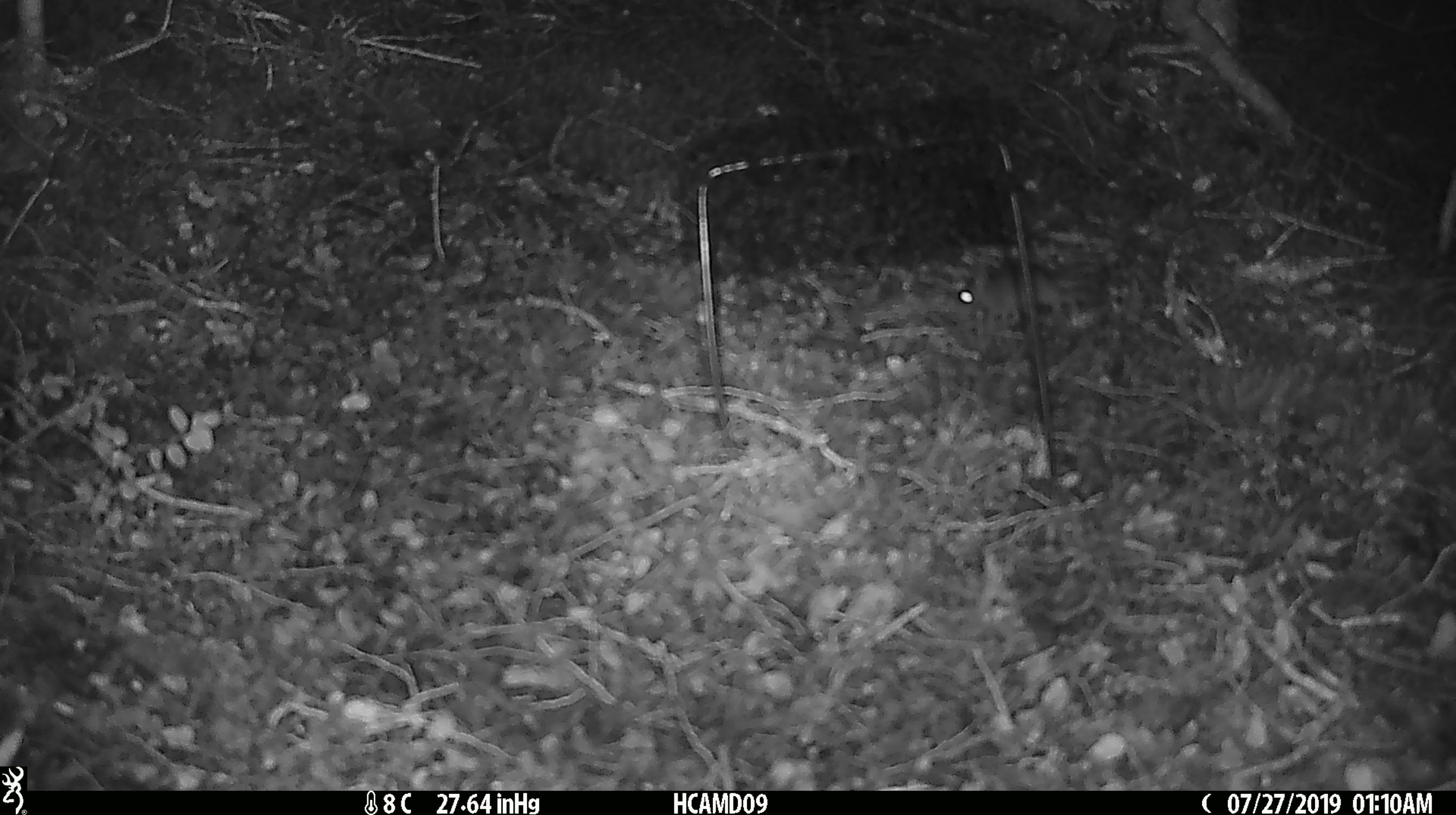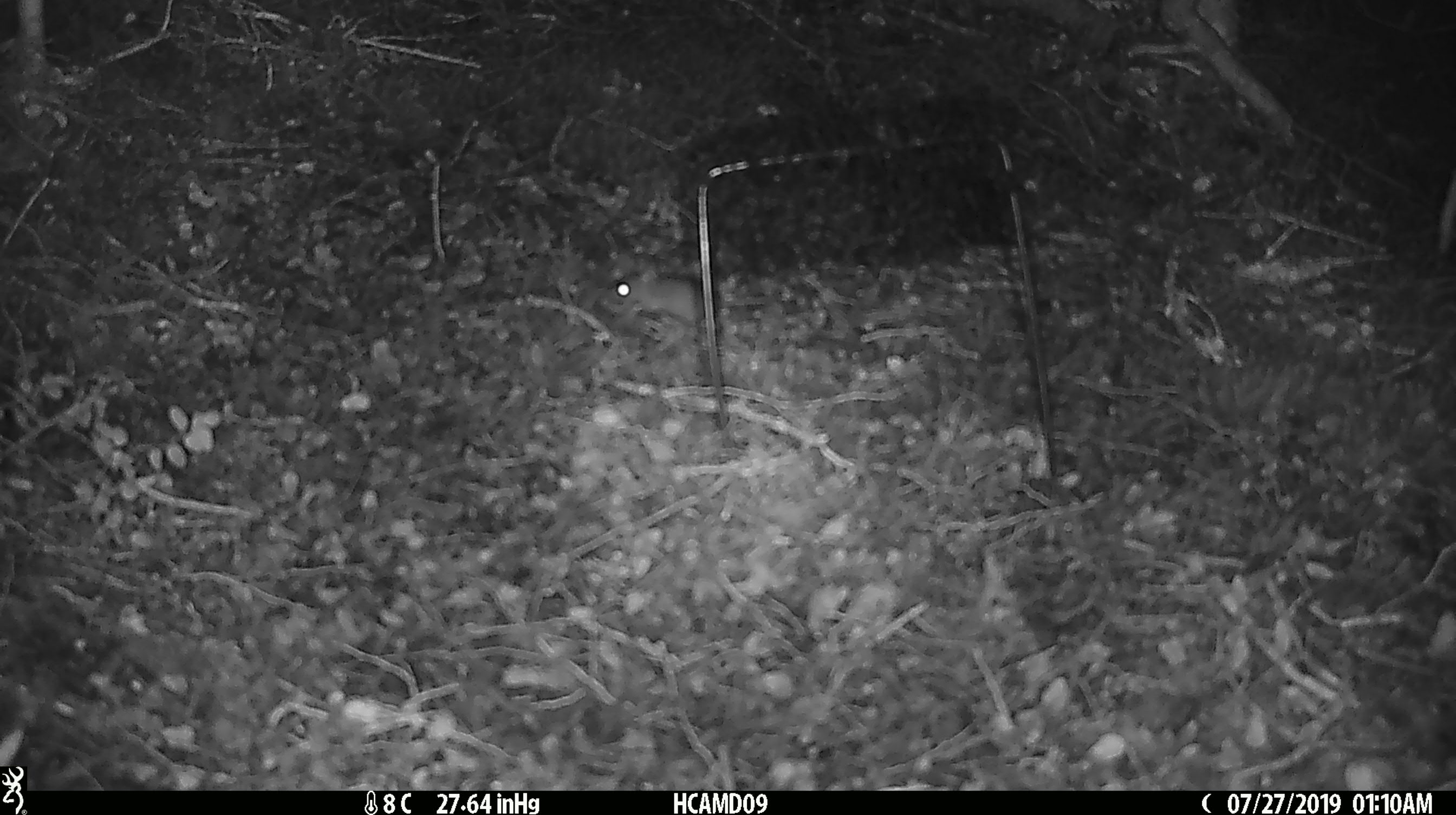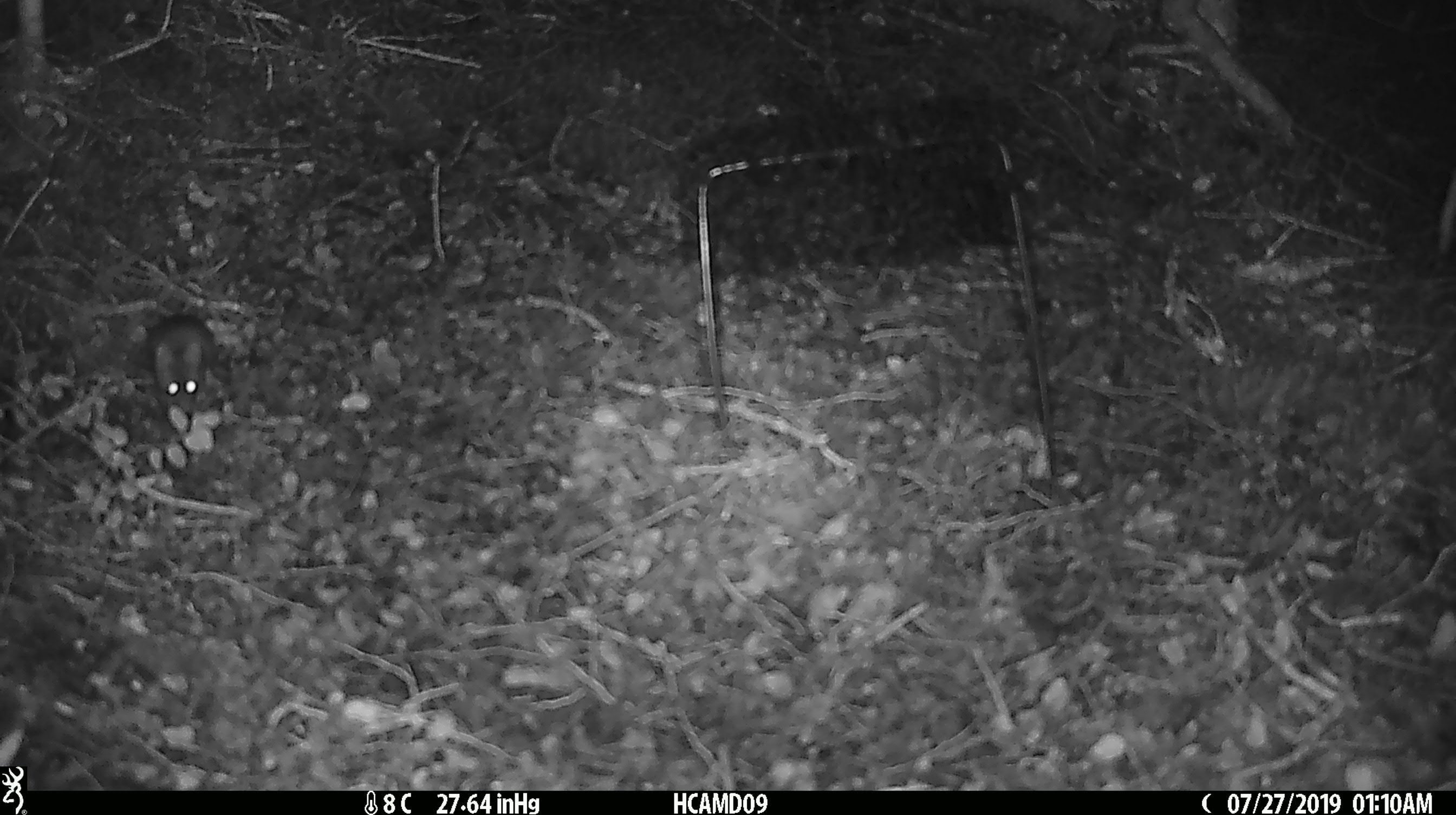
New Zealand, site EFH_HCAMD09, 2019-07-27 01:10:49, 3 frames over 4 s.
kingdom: Animalia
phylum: Chordata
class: Mammalia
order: Rodentia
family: Muridae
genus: Mus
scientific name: Mus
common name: mouse